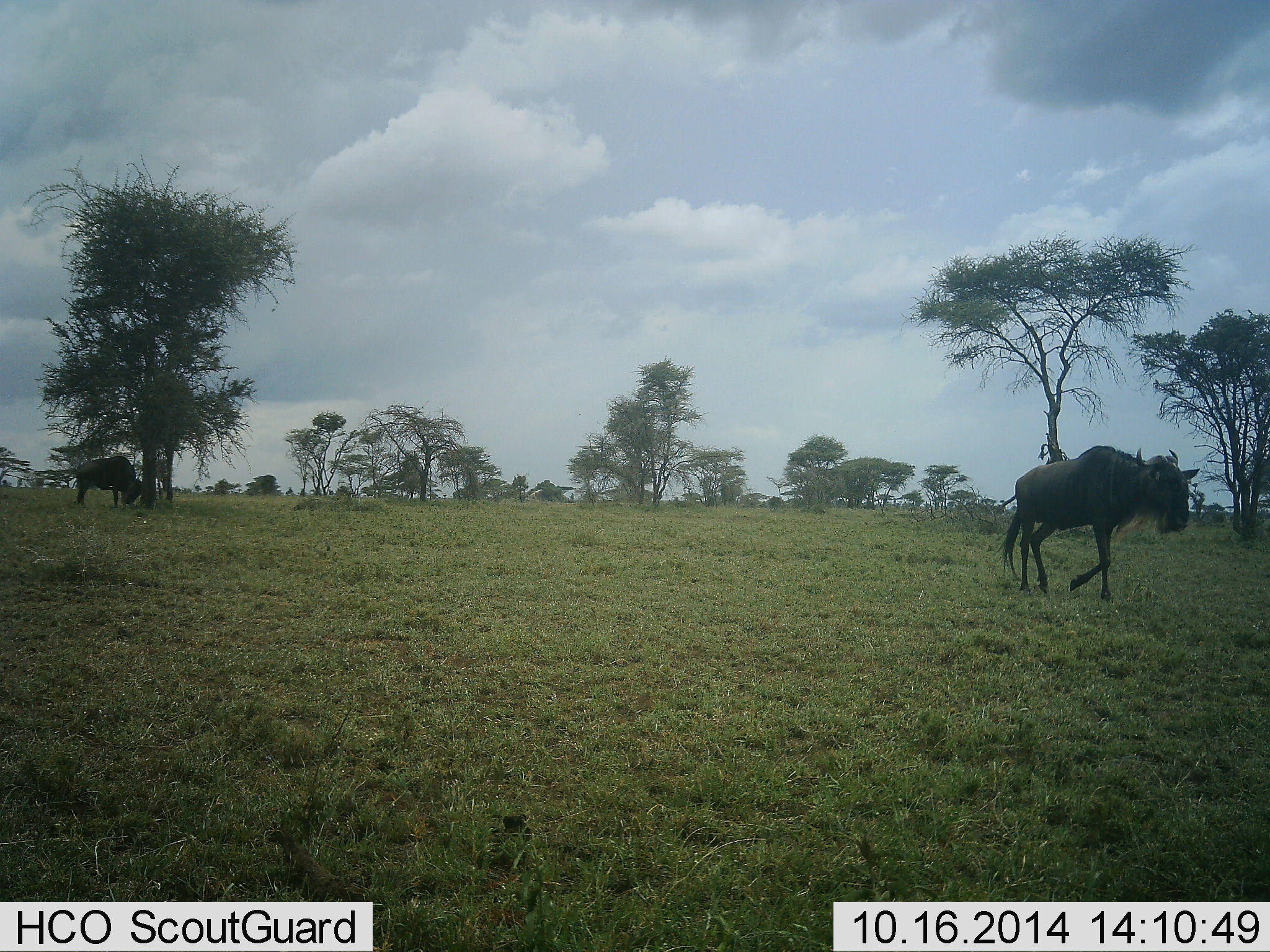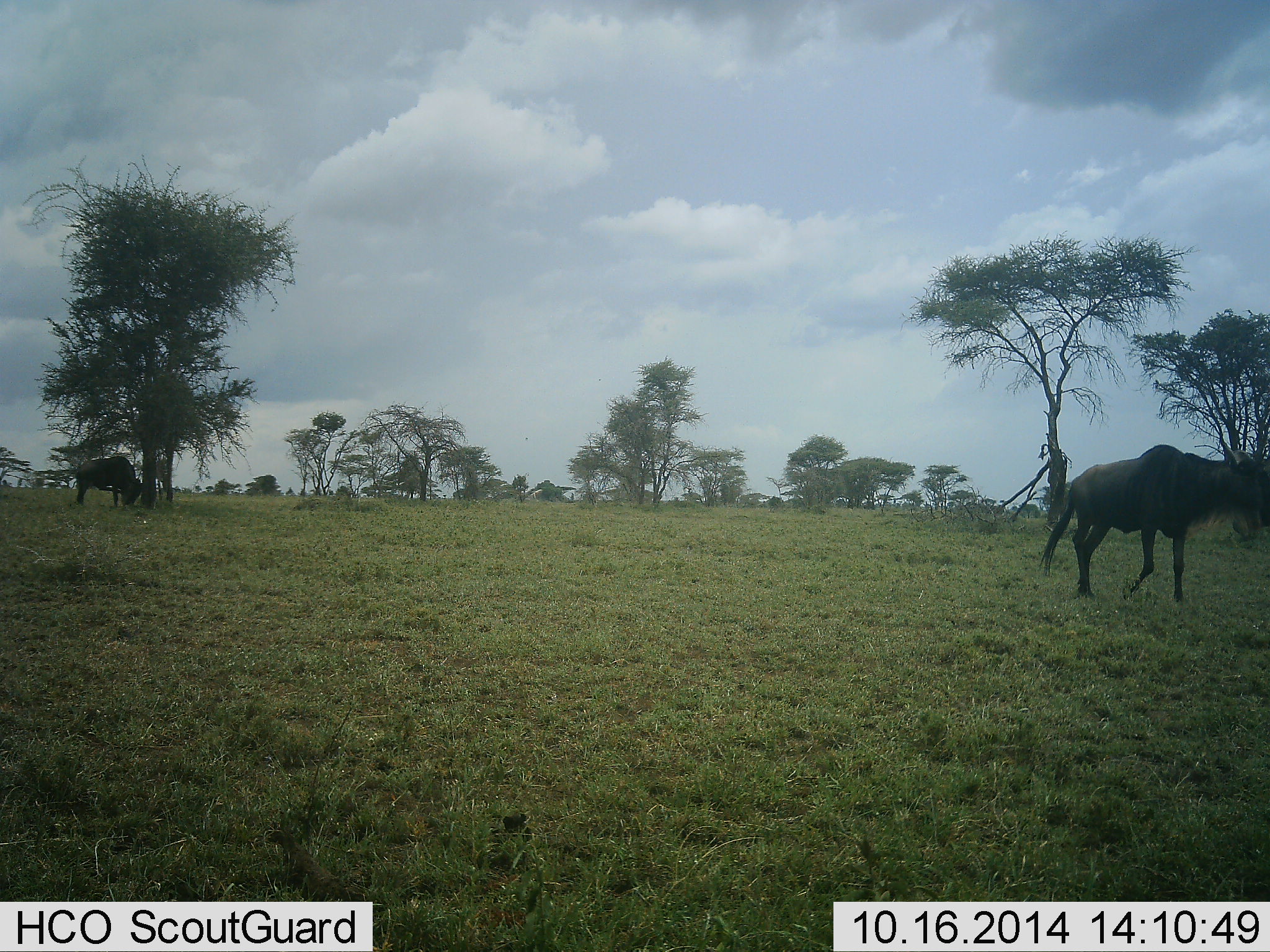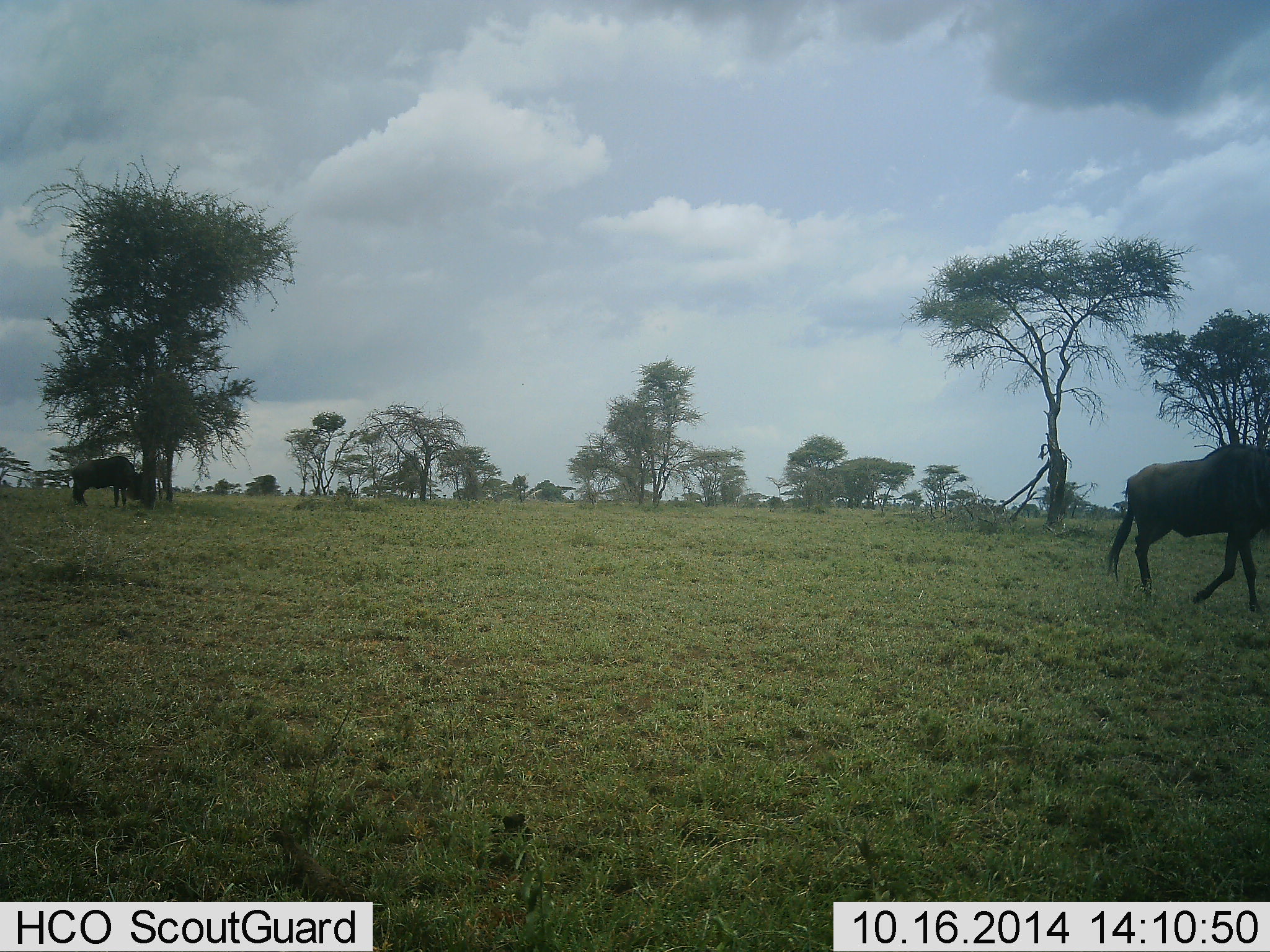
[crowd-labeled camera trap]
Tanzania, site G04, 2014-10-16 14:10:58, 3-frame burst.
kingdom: Animalia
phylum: Chordata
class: Mammalia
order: Artiodactyla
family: Bovidae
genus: Connochaetes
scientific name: Connochaetes taurinus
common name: blue wildebeest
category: wildebeest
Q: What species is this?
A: Wildebeest (blue wildebeest) (Connochaetes taurinus).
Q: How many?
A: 2.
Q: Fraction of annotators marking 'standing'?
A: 40%.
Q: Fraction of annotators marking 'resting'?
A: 0%.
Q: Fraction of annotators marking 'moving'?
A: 100%.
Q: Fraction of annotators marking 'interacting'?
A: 0%.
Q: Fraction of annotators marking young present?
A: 0%.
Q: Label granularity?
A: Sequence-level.